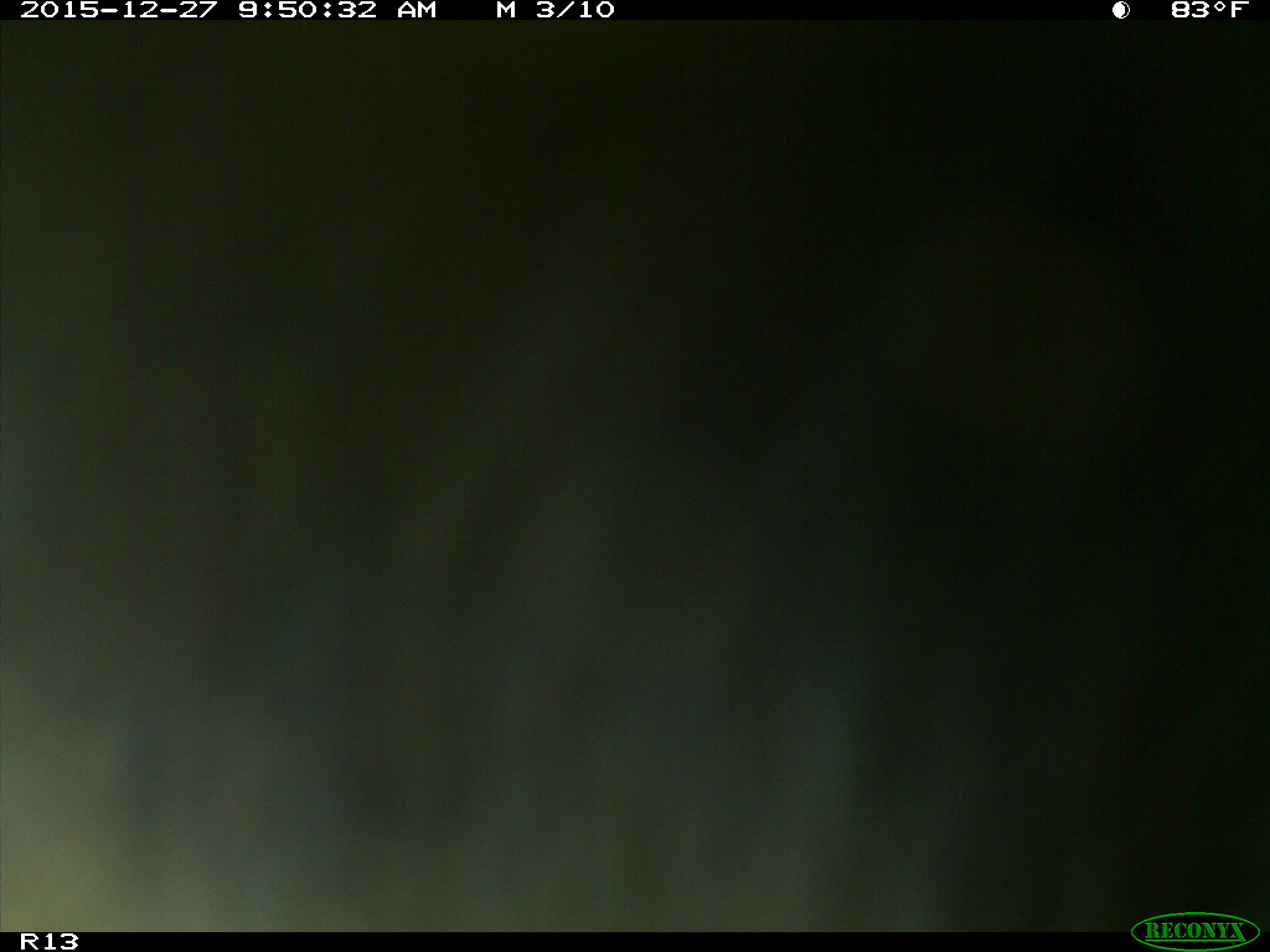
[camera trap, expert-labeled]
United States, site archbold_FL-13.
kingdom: Animalia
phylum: Chordata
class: Mammalia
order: Artiodactyla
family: Bovidae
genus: Bos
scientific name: Bos taurus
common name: domestic cow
Bos taurus (domestic cow).